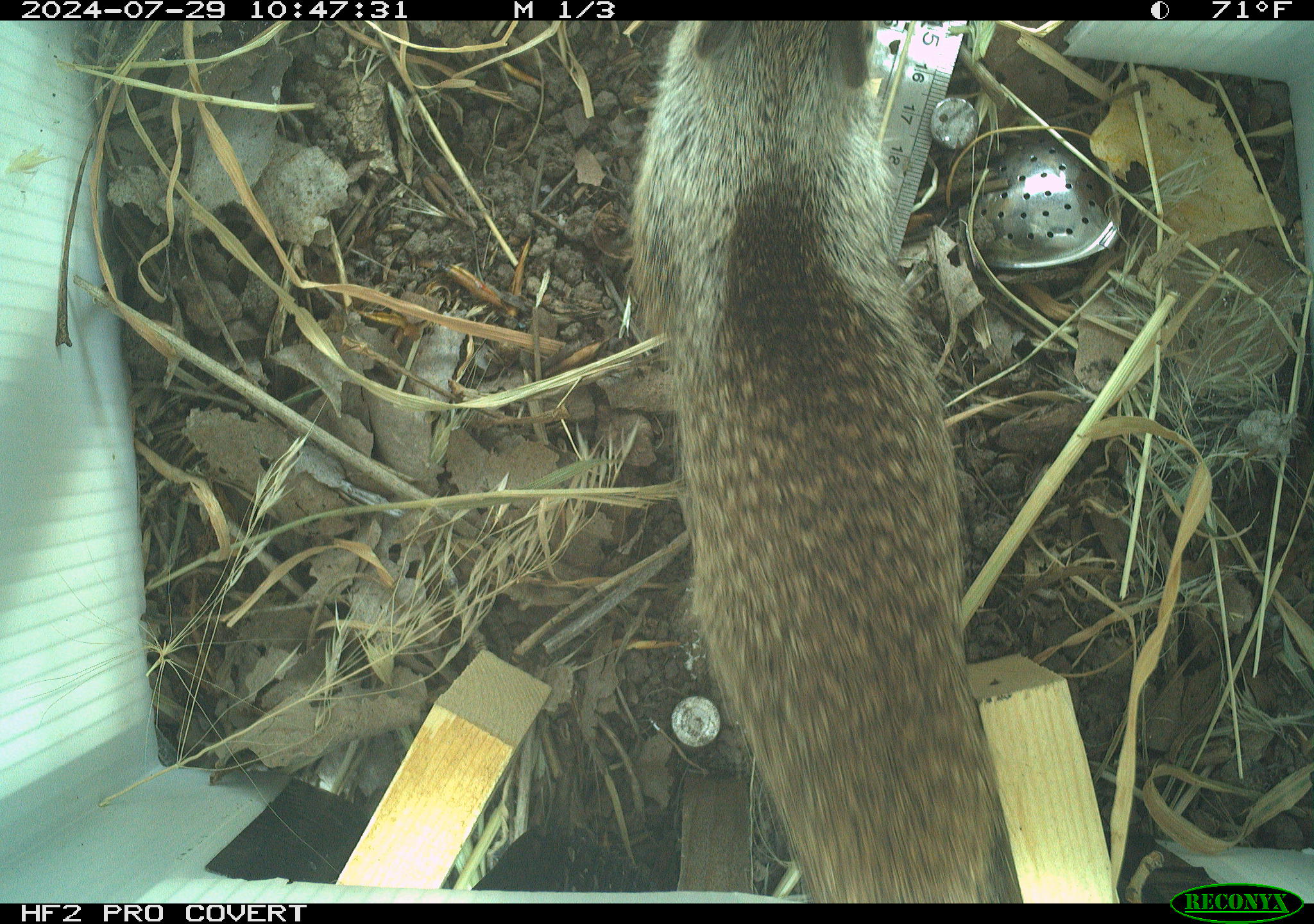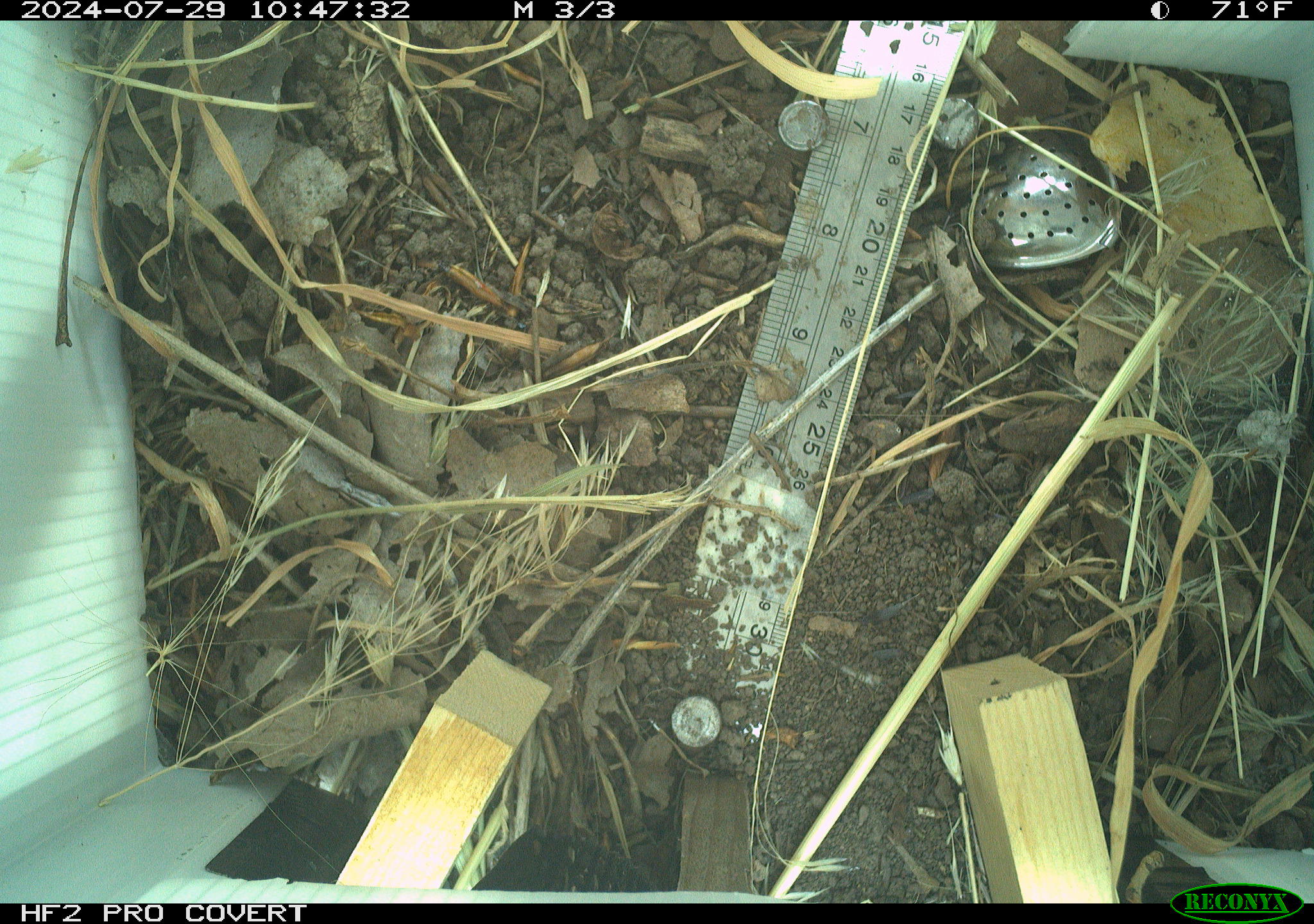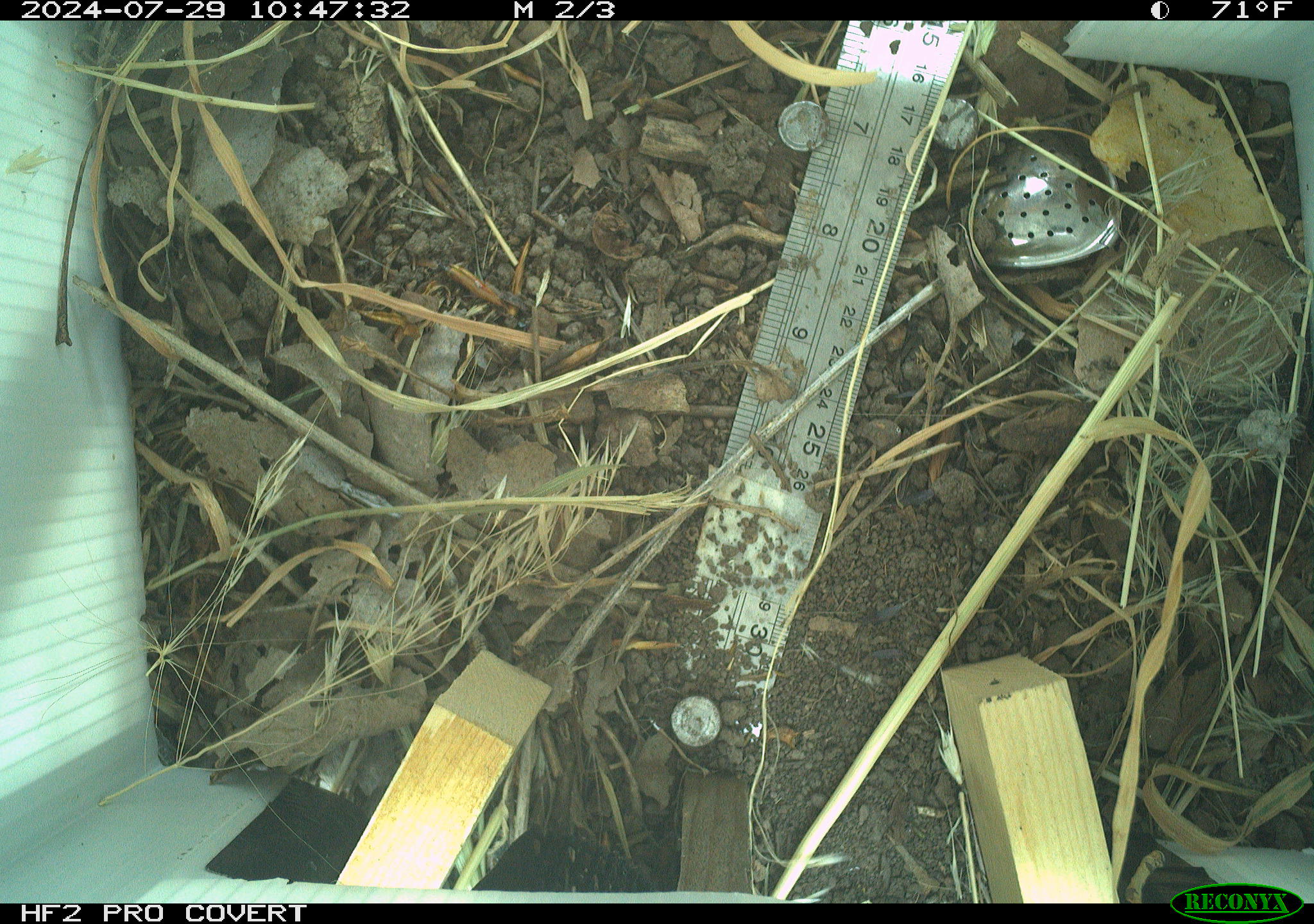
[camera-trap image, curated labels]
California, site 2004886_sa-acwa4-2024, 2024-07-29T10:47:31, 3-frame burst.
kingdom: Animalia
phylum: Chordata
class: Mammalia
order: Rodentia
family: Sciuridae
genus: Otospermophilus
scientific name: Otospermophilus beecheyi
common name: california ground squirrel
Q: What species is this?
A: California ground squirrel (Otospermophilus beecheyi).